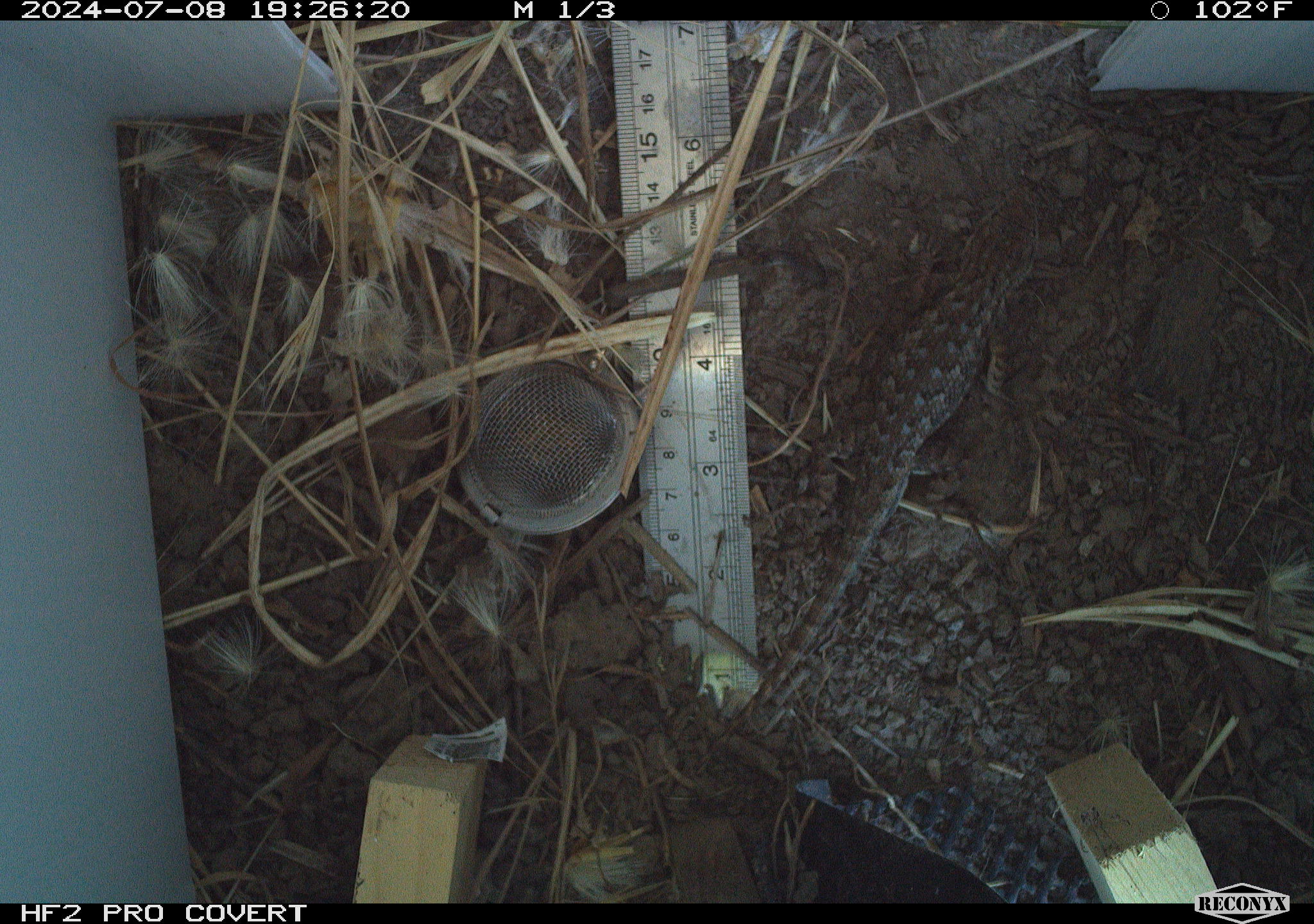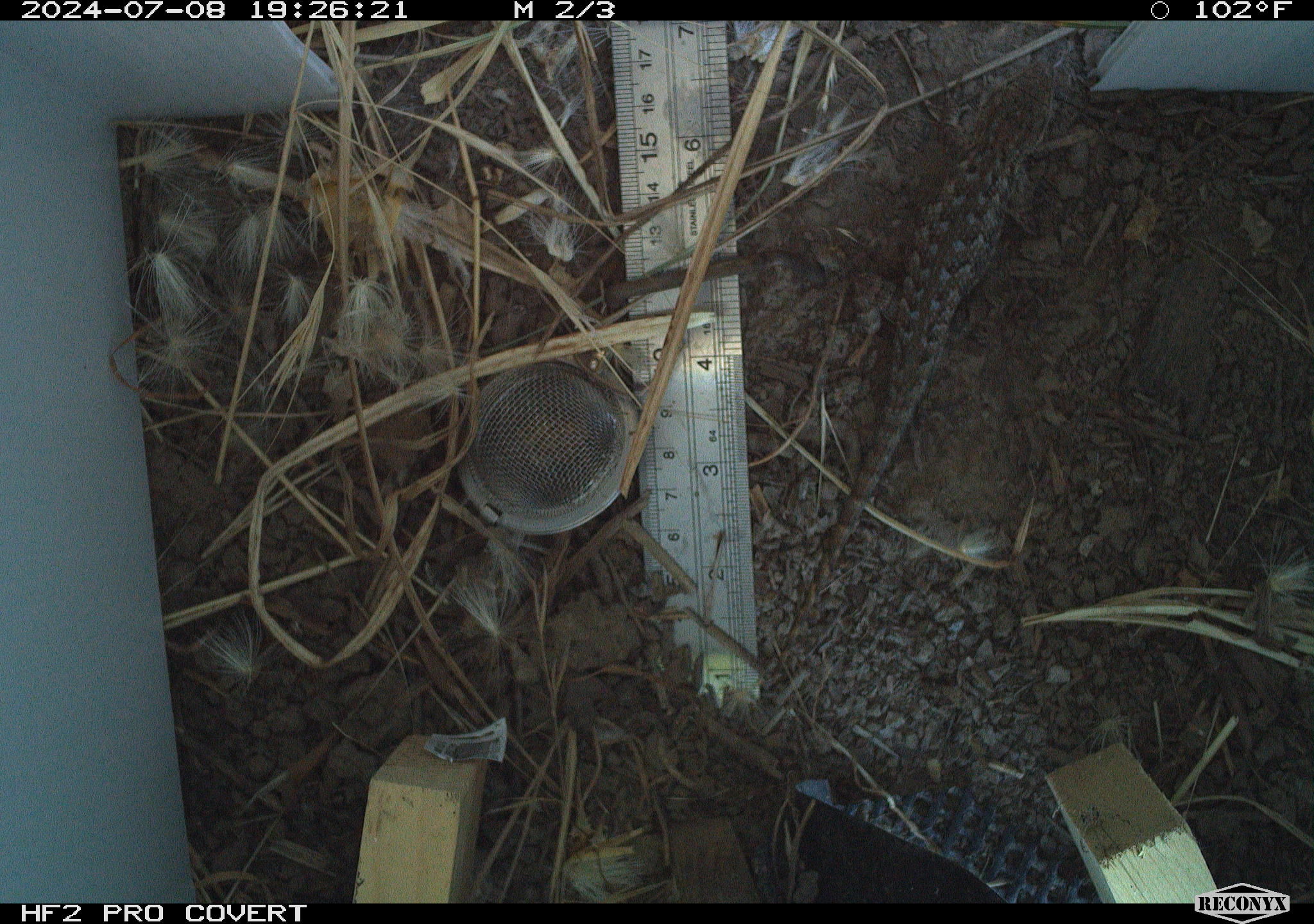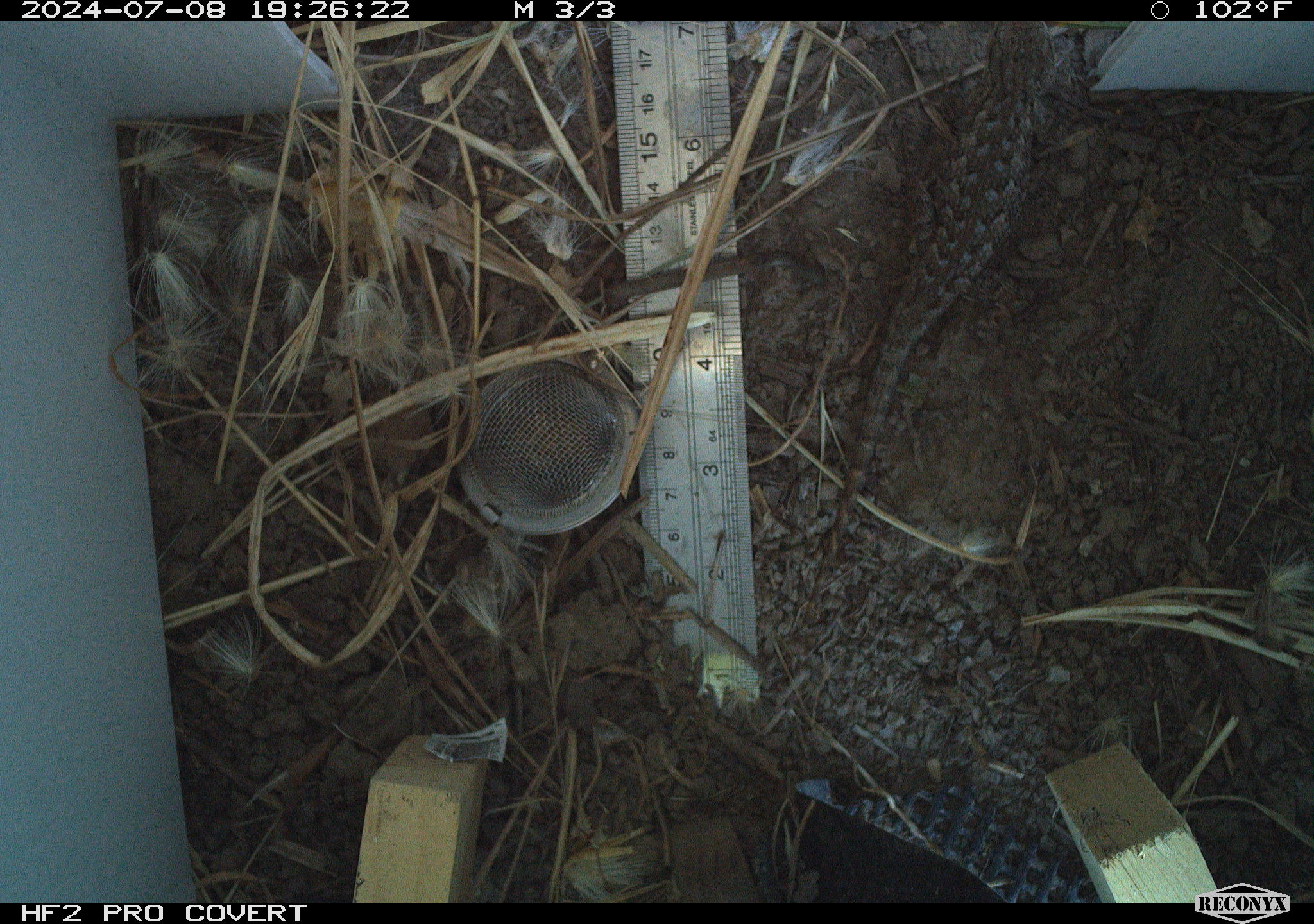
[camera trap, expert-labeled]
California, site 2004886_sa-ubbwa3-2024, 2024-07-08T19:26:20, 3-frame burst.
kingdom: Animalia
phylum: Chordata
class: Reptilia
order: Squamata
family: Phrynosomatidae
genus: Sceloporus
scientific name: Sceloporus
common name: spiny lizards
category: sceloporus species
Sceloporus species (spiny lizards) (Sceloporus).